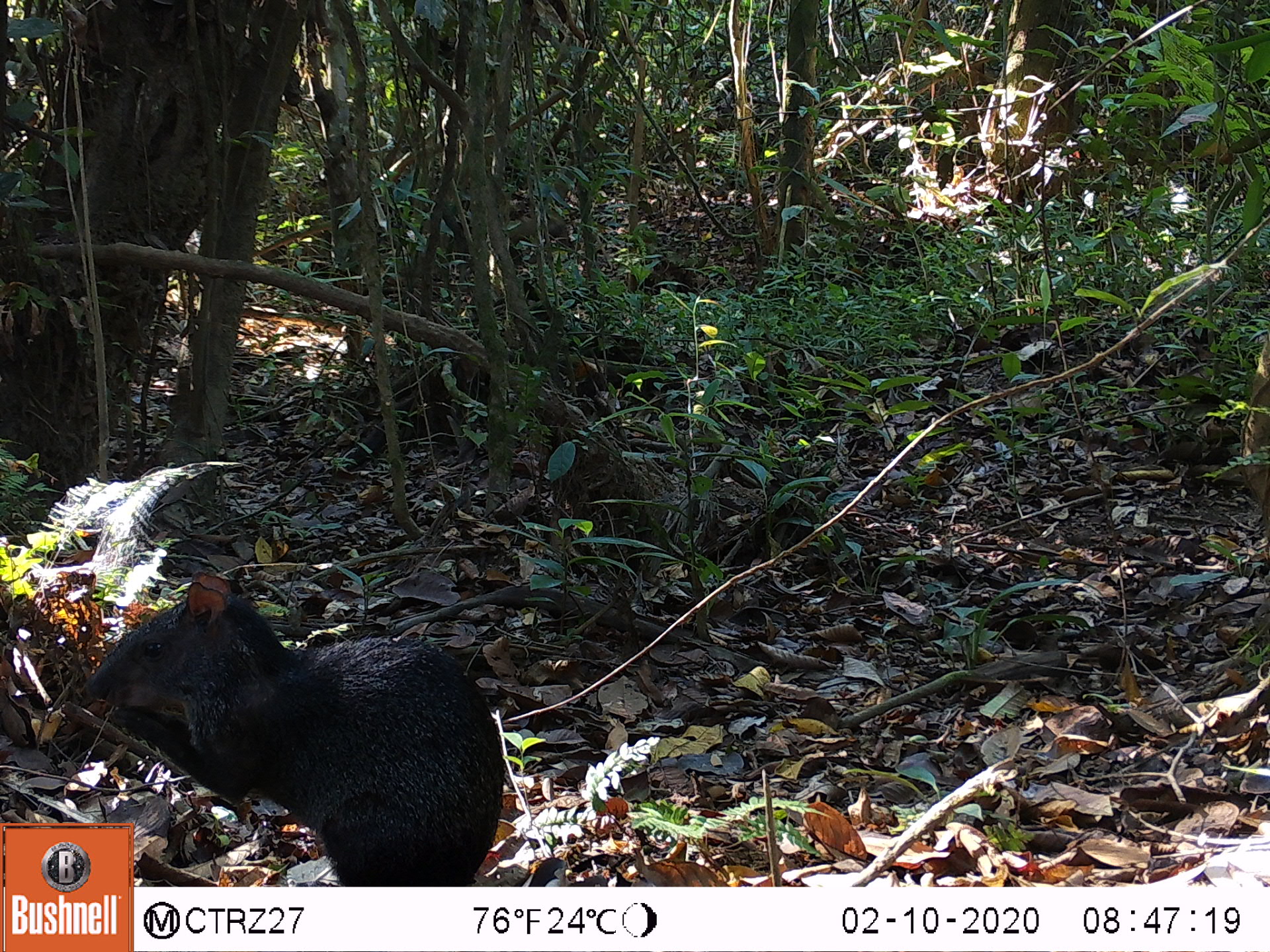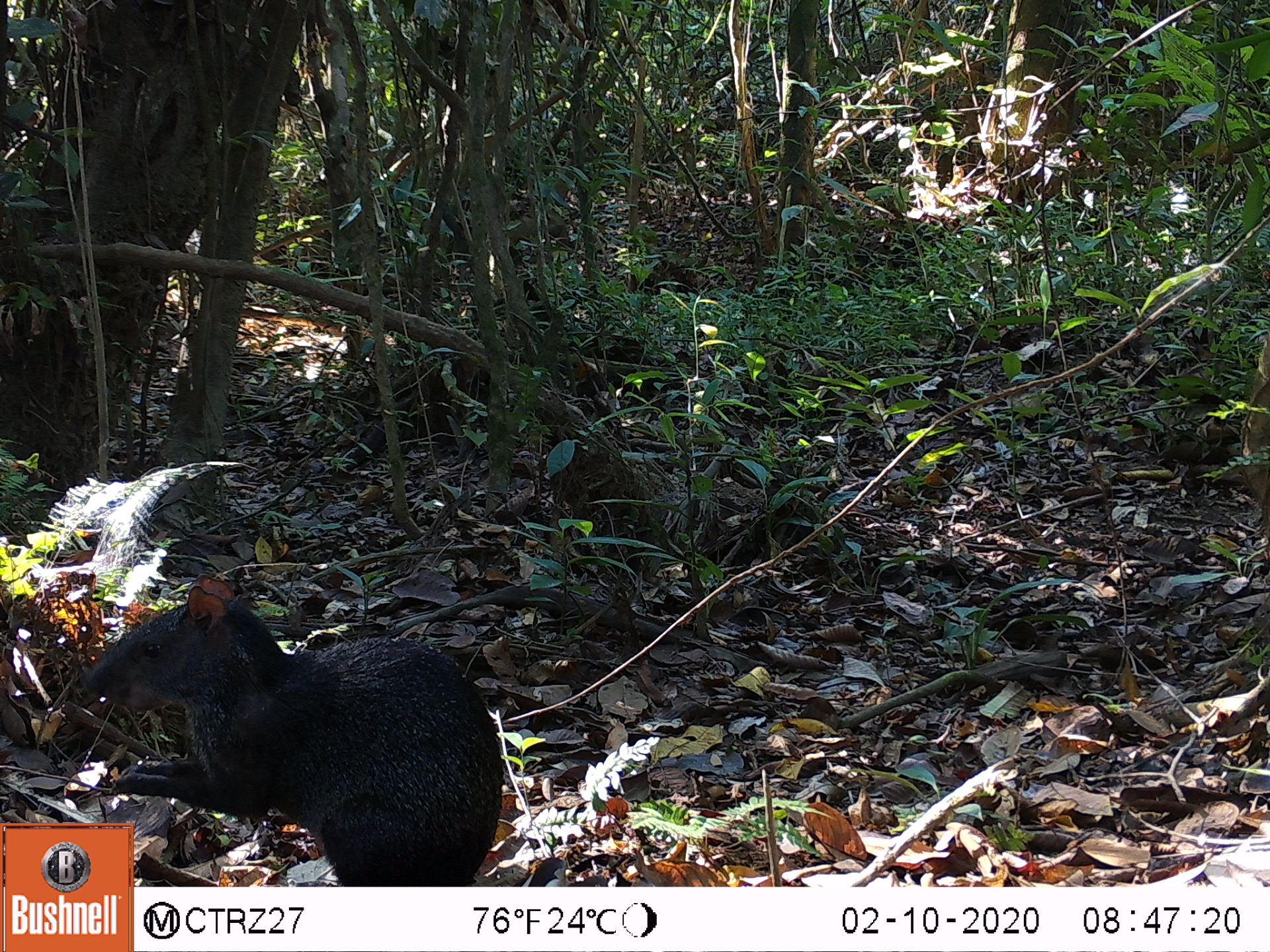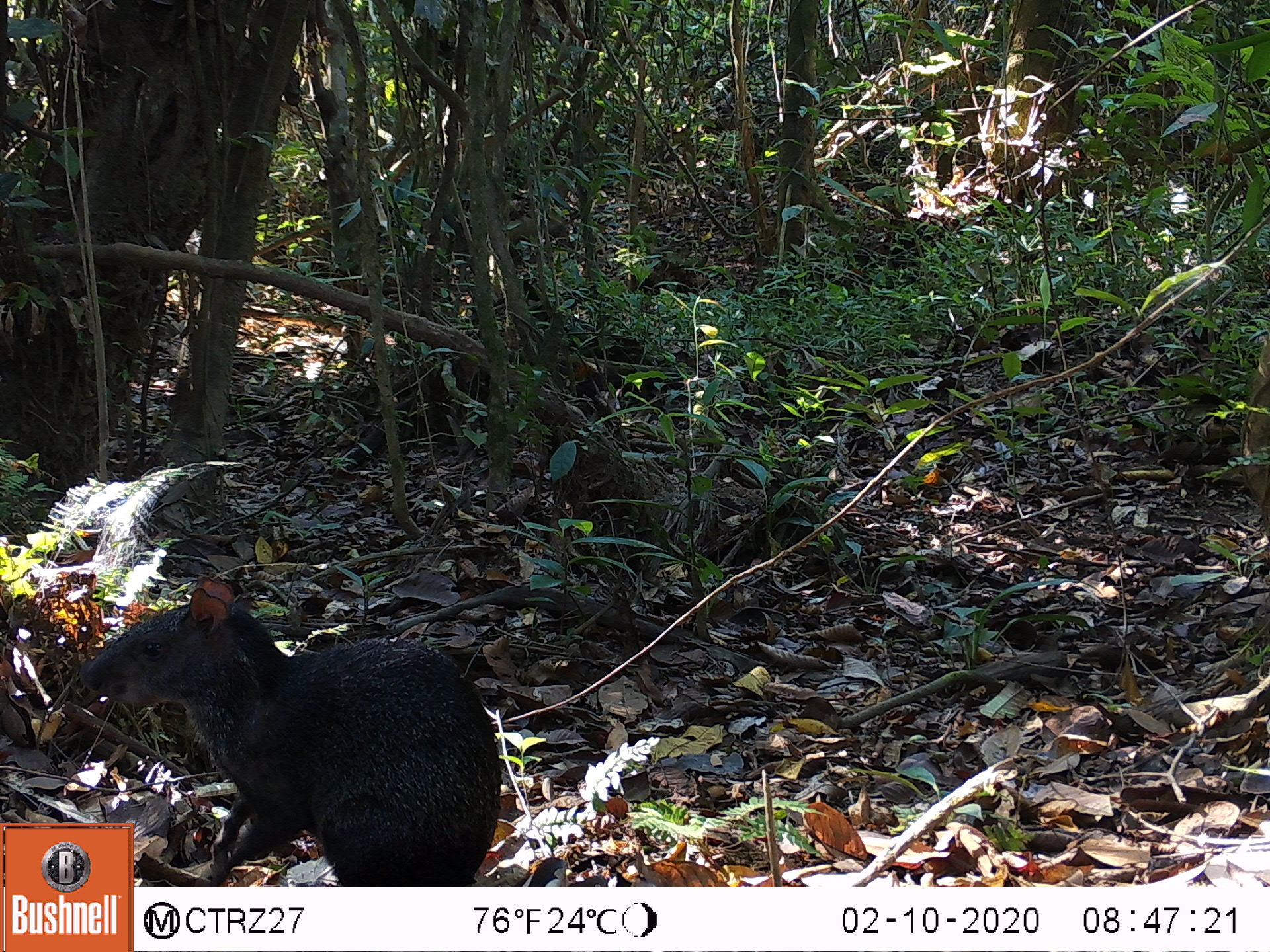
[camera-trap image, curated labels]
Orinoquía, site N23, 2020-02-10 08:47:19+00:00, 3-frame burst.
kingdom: Animalia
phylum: Chordata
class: Mammalia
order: Rodentia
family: Dasyproctidae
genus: Dasyprocta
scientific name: Dasyprocta fuliginosa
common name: black agouti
Black agouti (Dasyprocta fuliginosa).